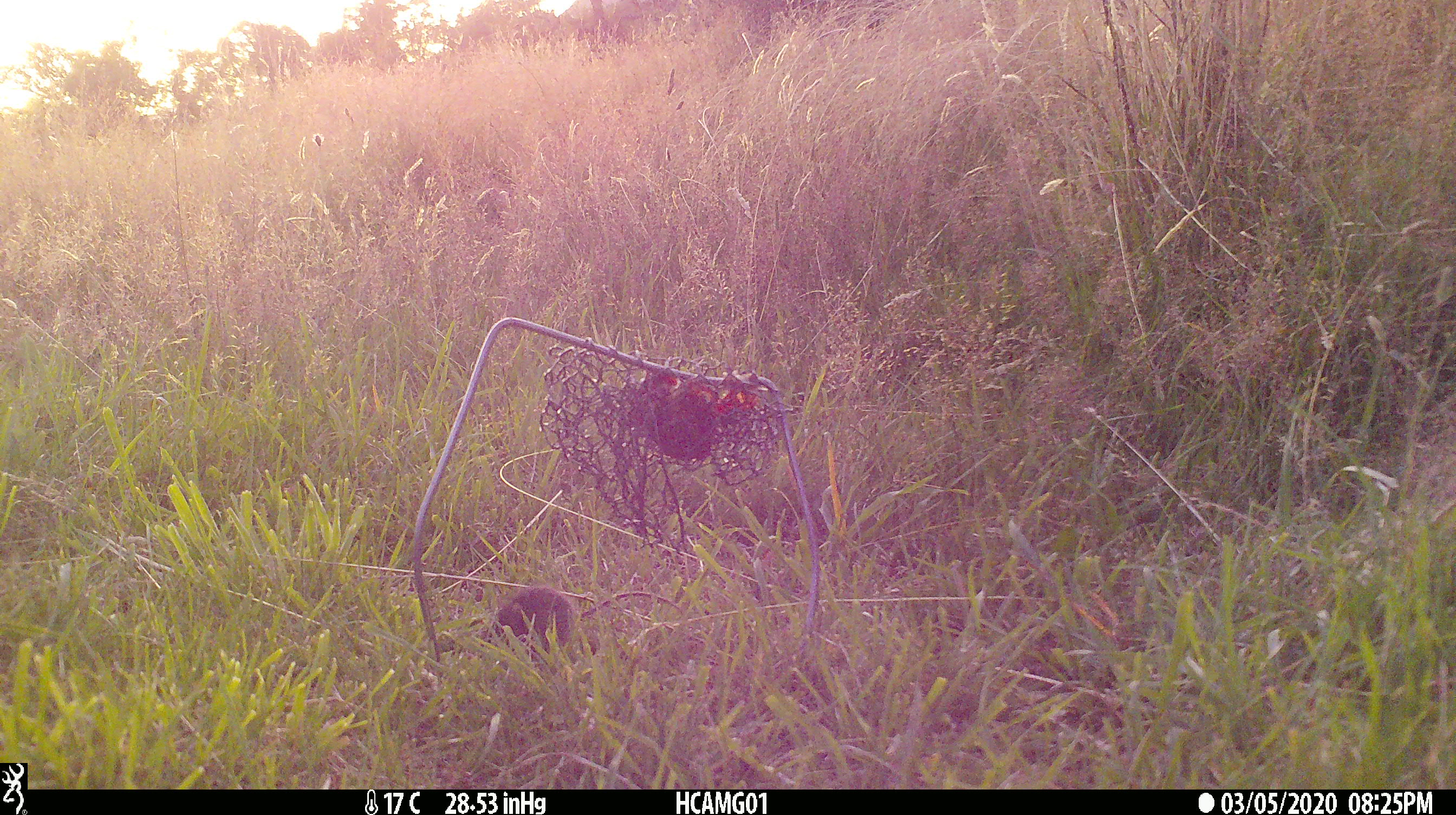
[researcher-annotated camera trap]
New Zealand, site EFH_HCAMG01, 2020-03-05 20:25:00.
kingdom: Animalia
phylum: Chordata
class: Mammalia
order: Rodentia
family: Muridae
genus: Mus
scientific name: Mus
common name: mouse